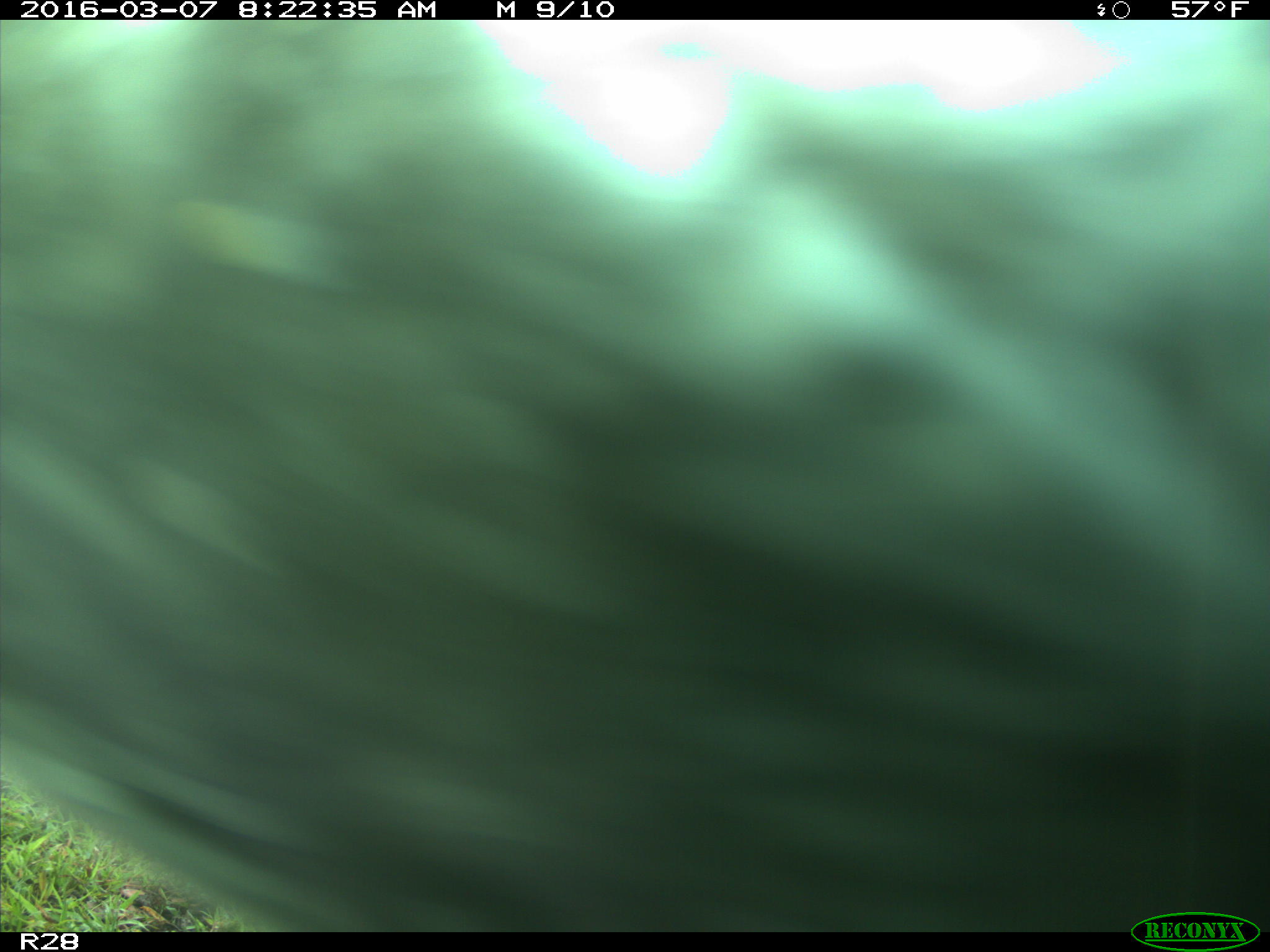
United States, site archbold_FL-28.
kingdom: Animalia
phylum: Chordata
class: Mammalia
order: Artiodactyla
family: Bovidae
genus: Bos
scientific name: Bos taurus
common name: domestic cow